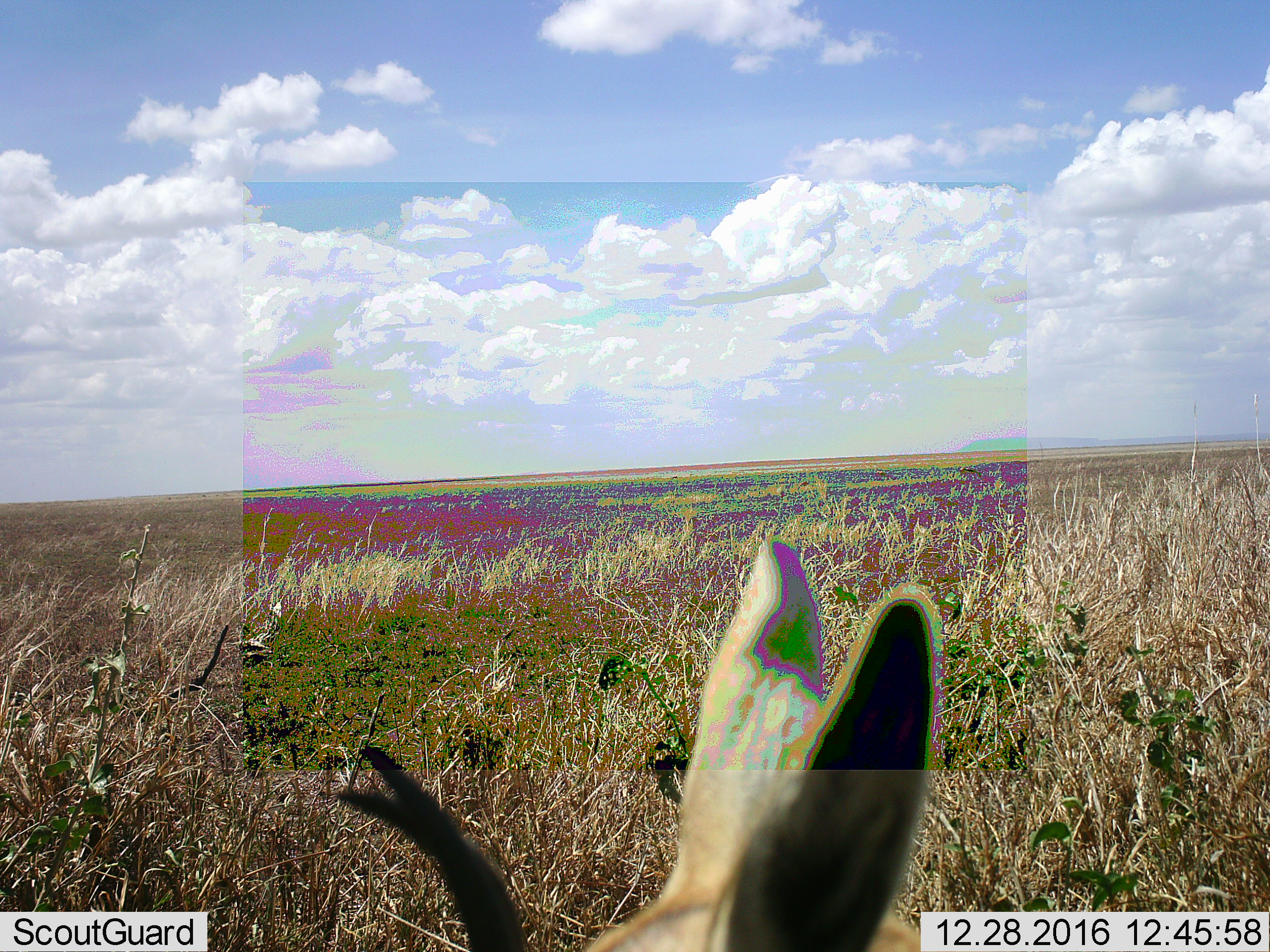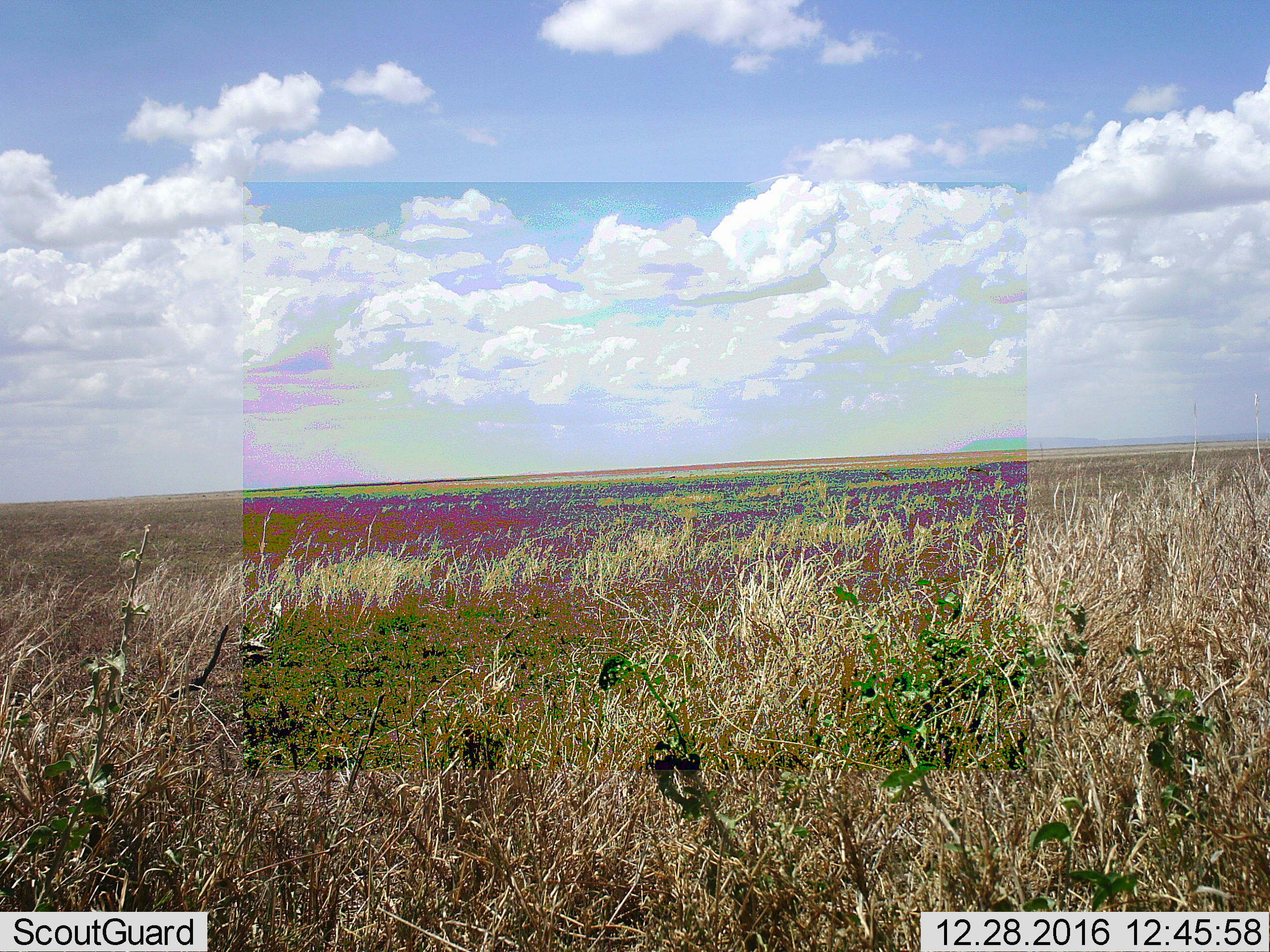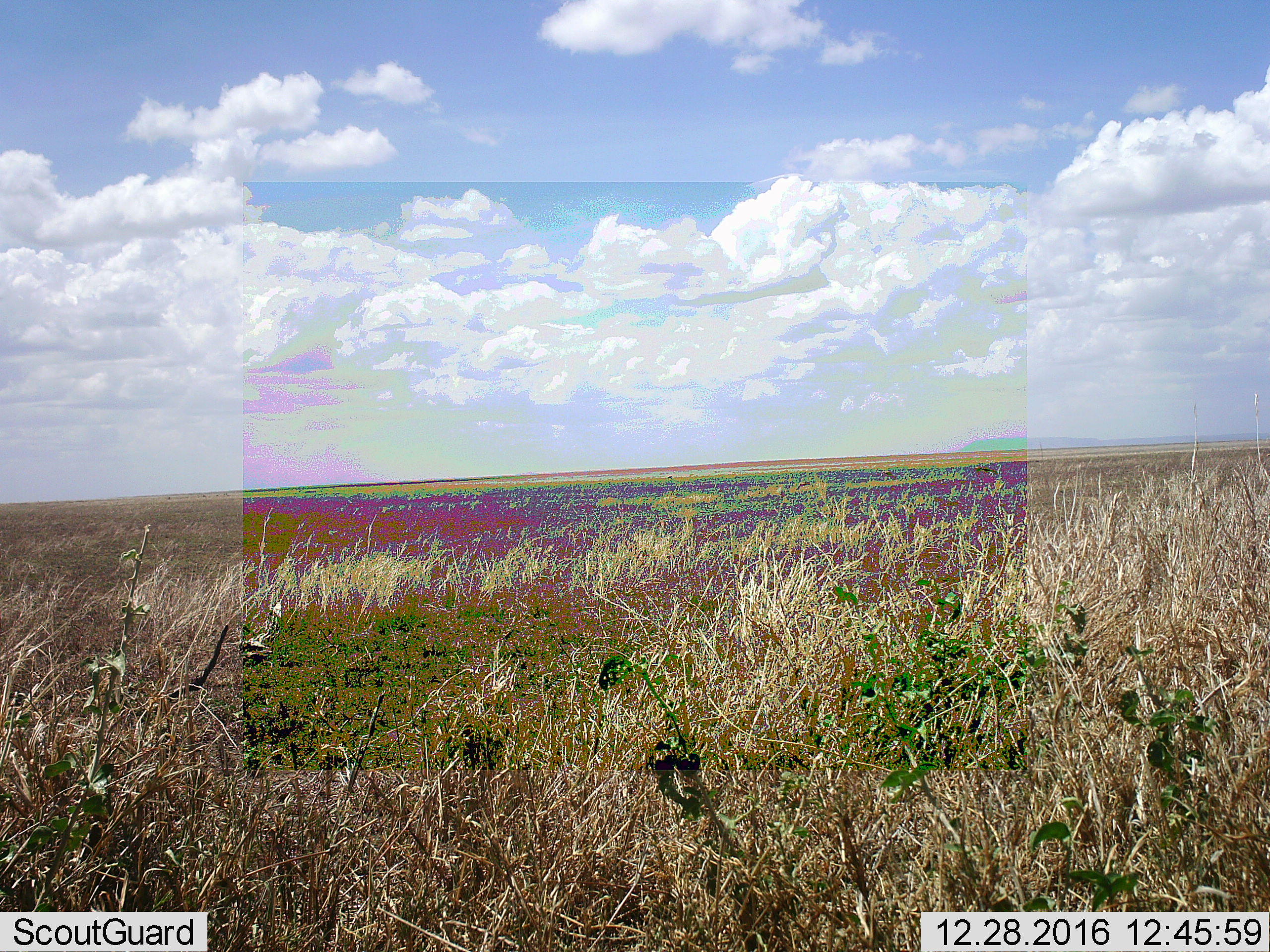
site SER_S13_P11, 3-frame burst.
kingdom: Animalia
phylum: Chordata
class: Mammalia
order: Artiodactyla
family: Bovidae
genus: Eudorcas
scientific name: Eudorcas thomsonii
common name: thomson's gazelle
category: gazellethomsons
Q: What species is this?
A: Gazellethomsons (thomson's gazelle) (Eudorcas thomsonii).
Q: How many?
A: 1.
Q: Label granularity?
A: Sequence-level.